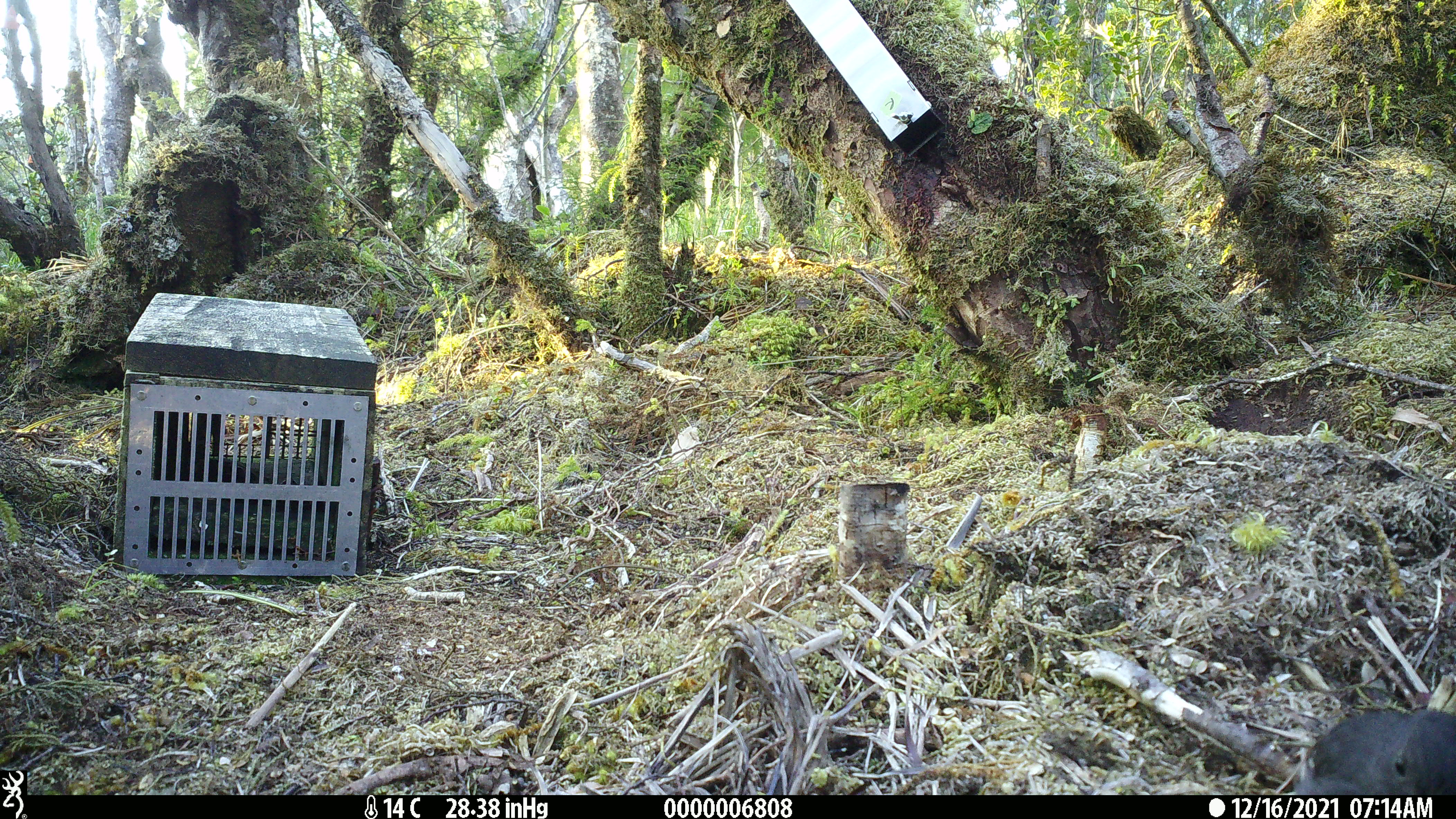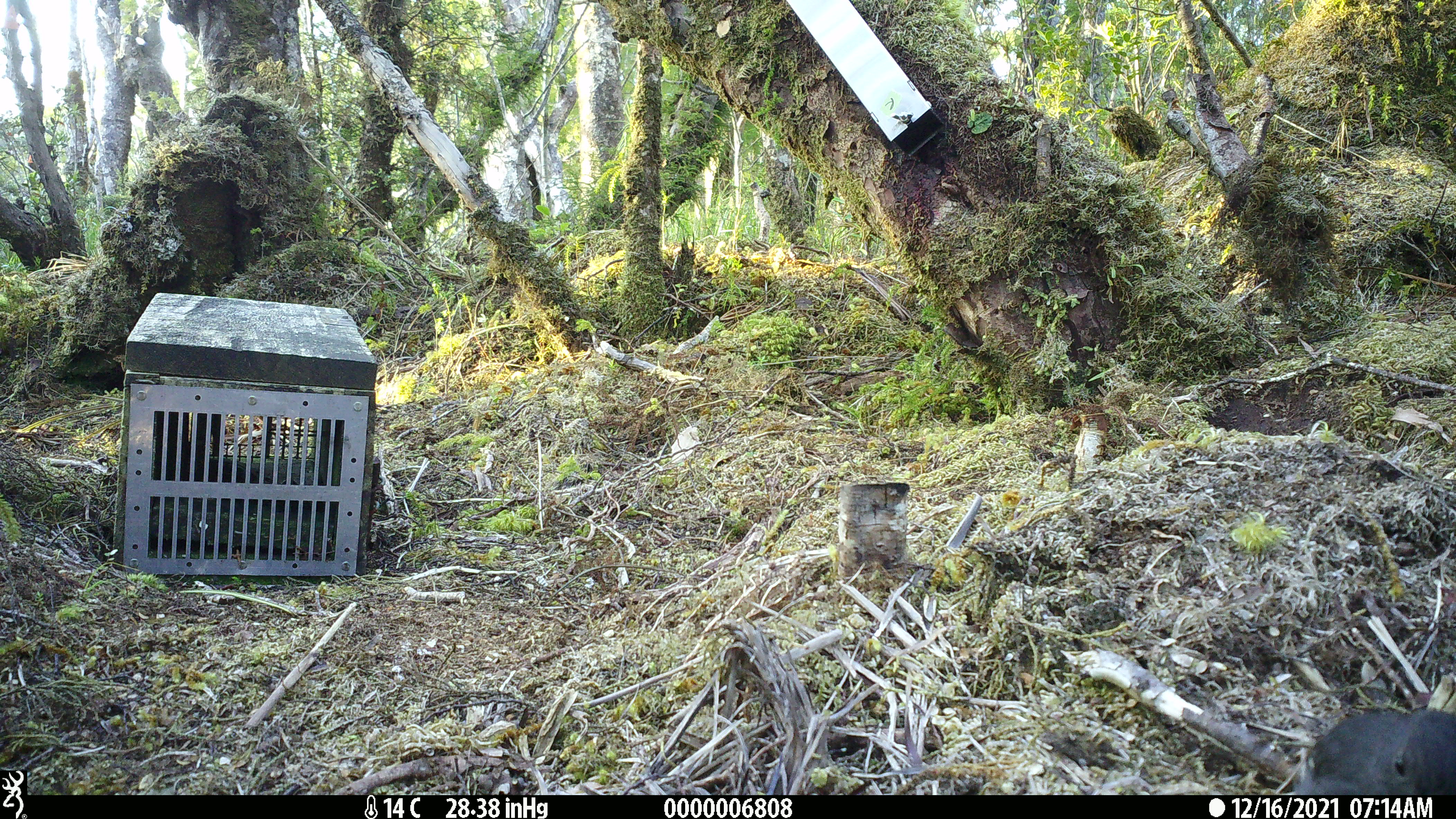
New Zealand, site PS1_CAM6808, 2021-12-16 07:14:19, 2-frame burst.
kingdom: Animalia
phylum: Chordata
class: Aves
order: Passeriformes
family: Petroicidae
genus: Petroica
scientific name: Petroica australis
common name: new zealand robin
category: robin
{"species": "robin (new zealand robin) (Petroica australis)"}